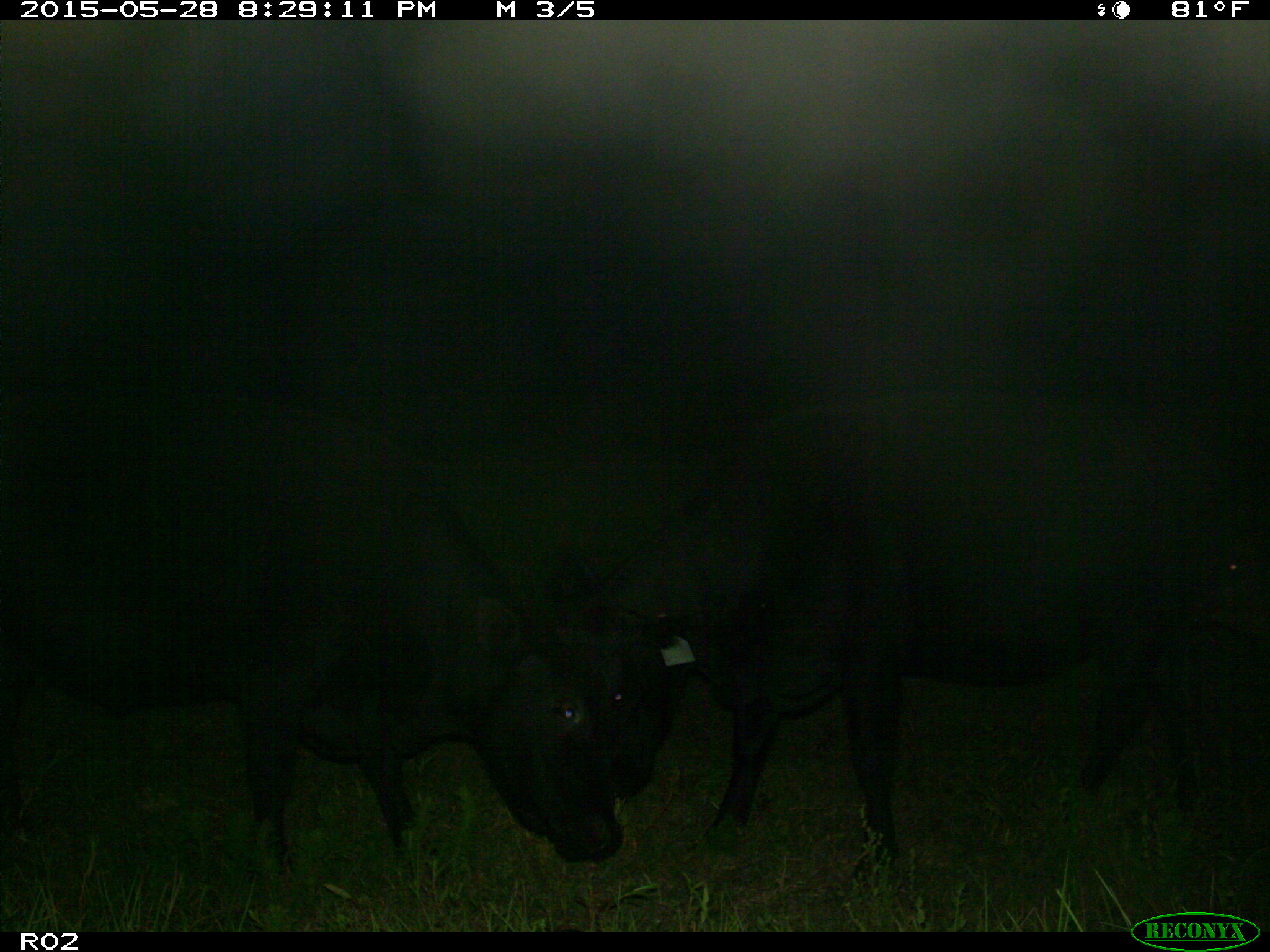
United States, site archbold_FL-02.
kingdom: Animalia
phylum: Chordata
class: Mammalia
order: Artiodactyla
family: Bovidae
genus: Bos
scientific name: Bos taurus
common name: domestic cow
Bos taurus (domestic cow).